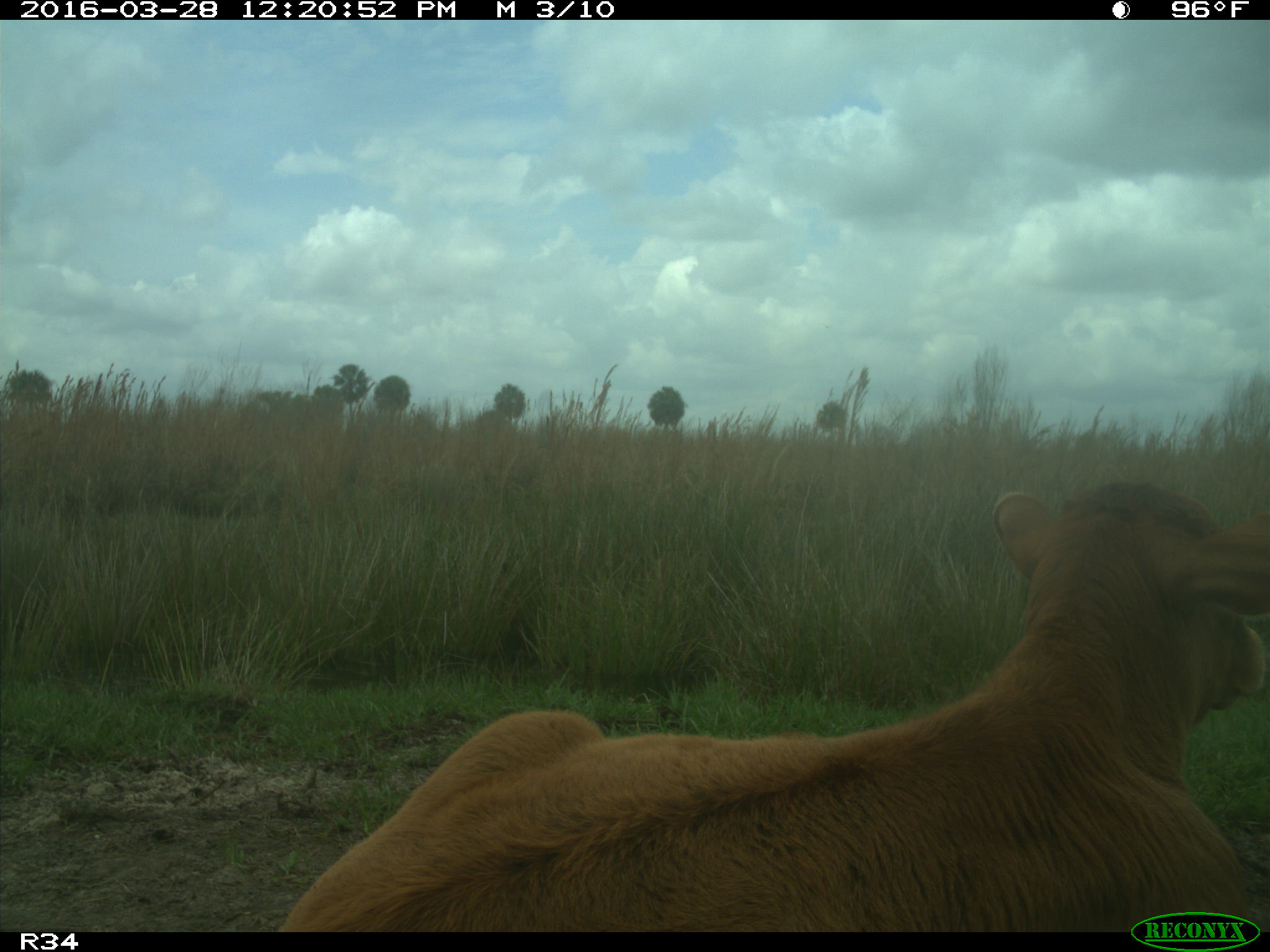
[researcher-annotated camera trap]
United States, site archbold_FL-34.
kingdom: Animalia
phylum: Chordata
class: Mammalia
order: Artiodactyla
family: Bovidae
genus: Bos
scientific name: Bos taurus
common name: domestic cow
Bos taurus (domestic cow).